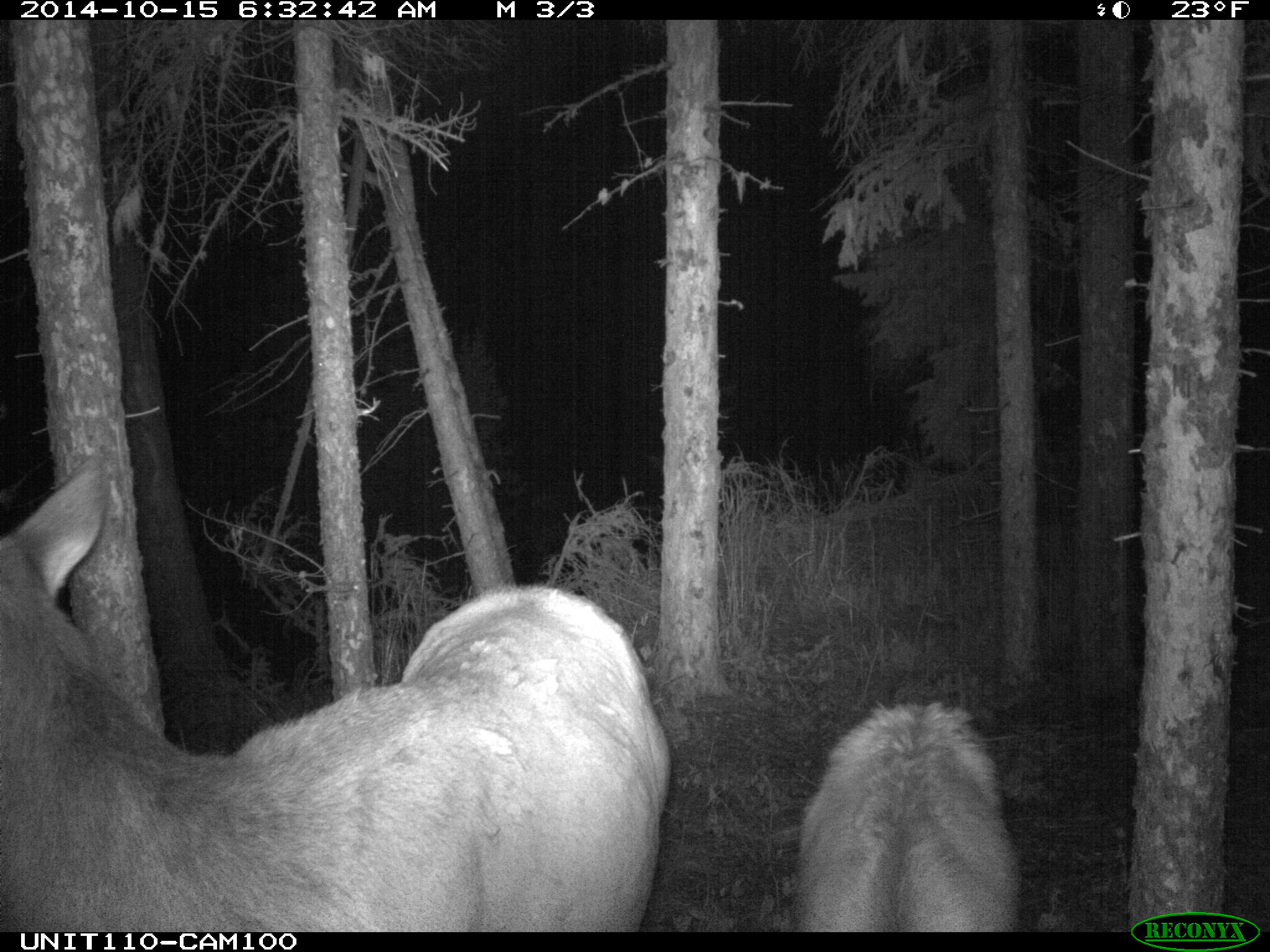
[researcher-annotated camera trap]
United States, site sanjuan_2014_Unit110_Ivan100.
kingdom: Animalia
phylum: Chordata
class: Mammalia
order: Artiodactyla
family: Cervidae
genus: Cervus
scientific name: Cervus elaphus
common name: red deer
Cervus elaphus (red deer).